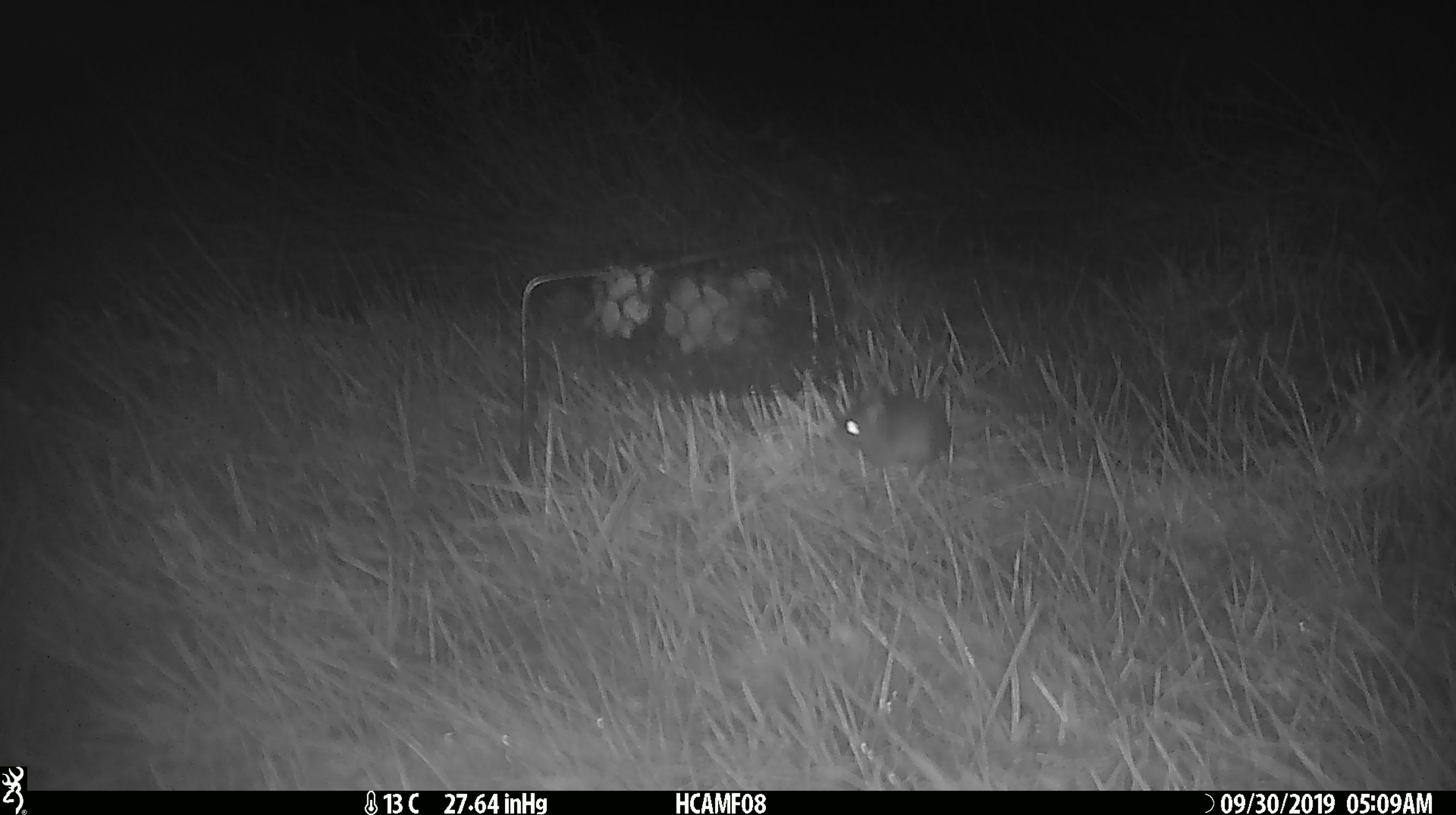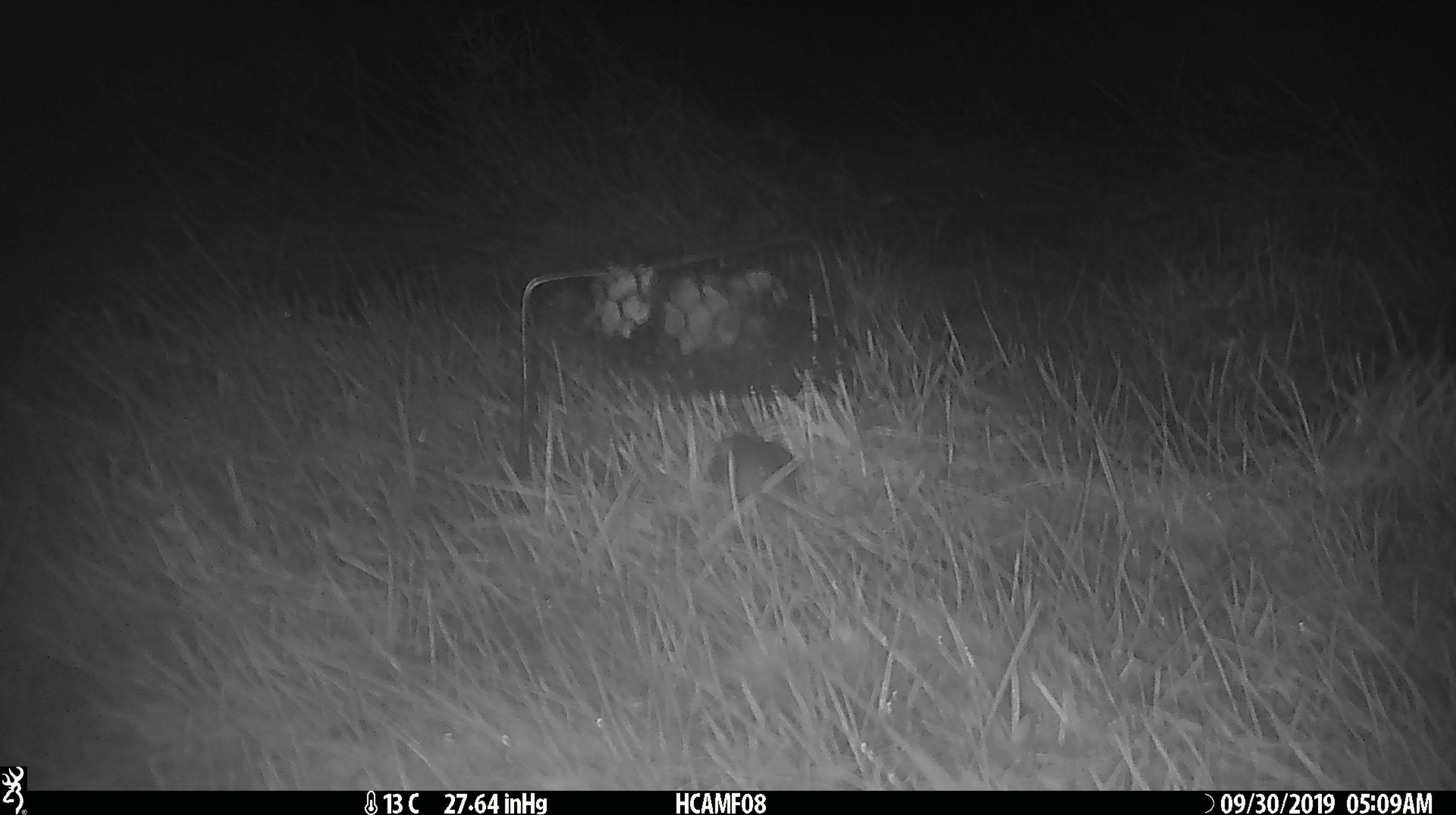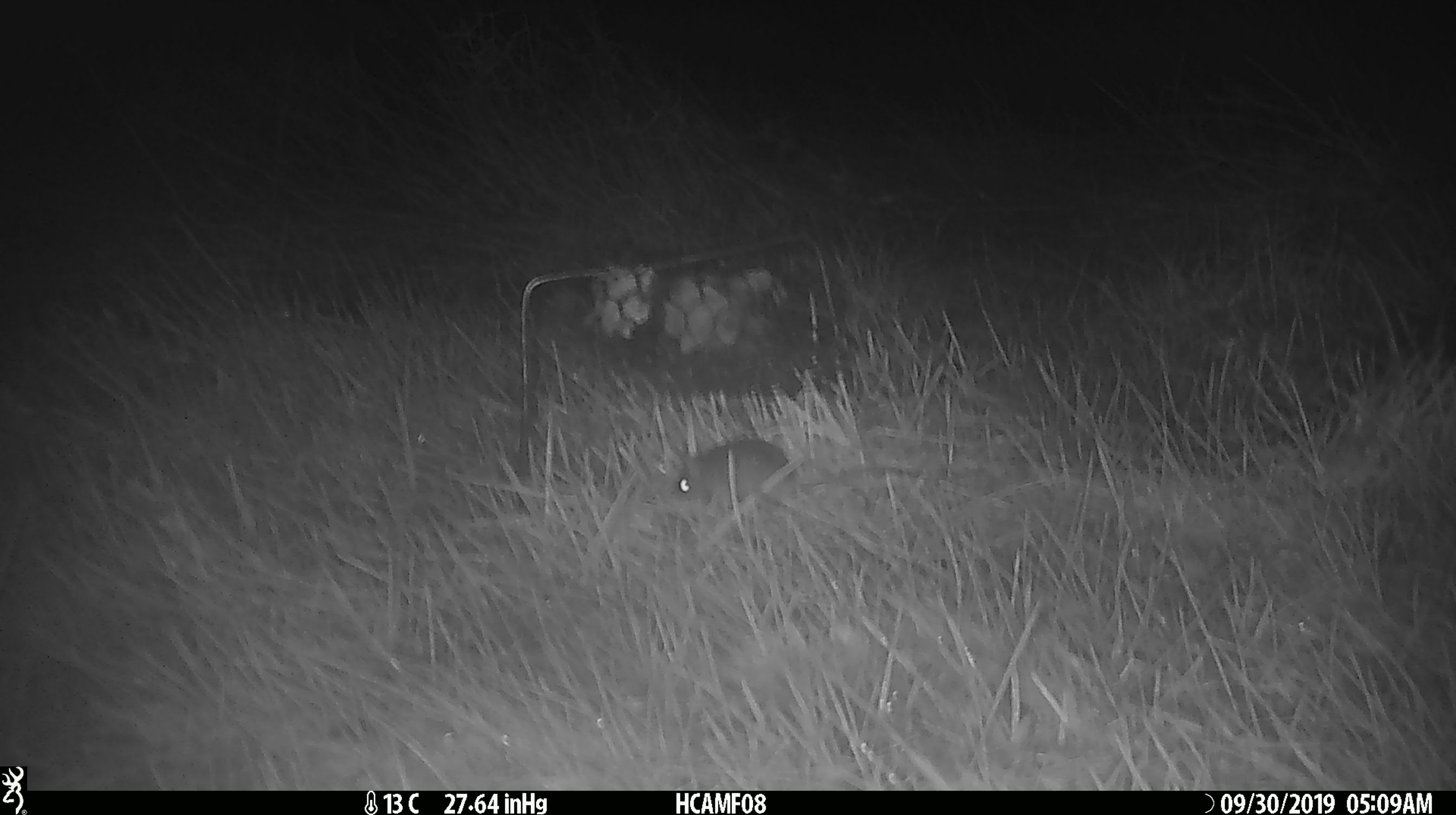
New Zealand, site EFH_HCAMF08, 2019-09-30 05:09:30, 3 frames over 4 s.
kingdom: Animalia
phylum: Chordata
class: Mammalia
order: Rodentia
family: Muridae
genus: Mus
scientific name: Mus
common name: mouse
Mouse (Mus).